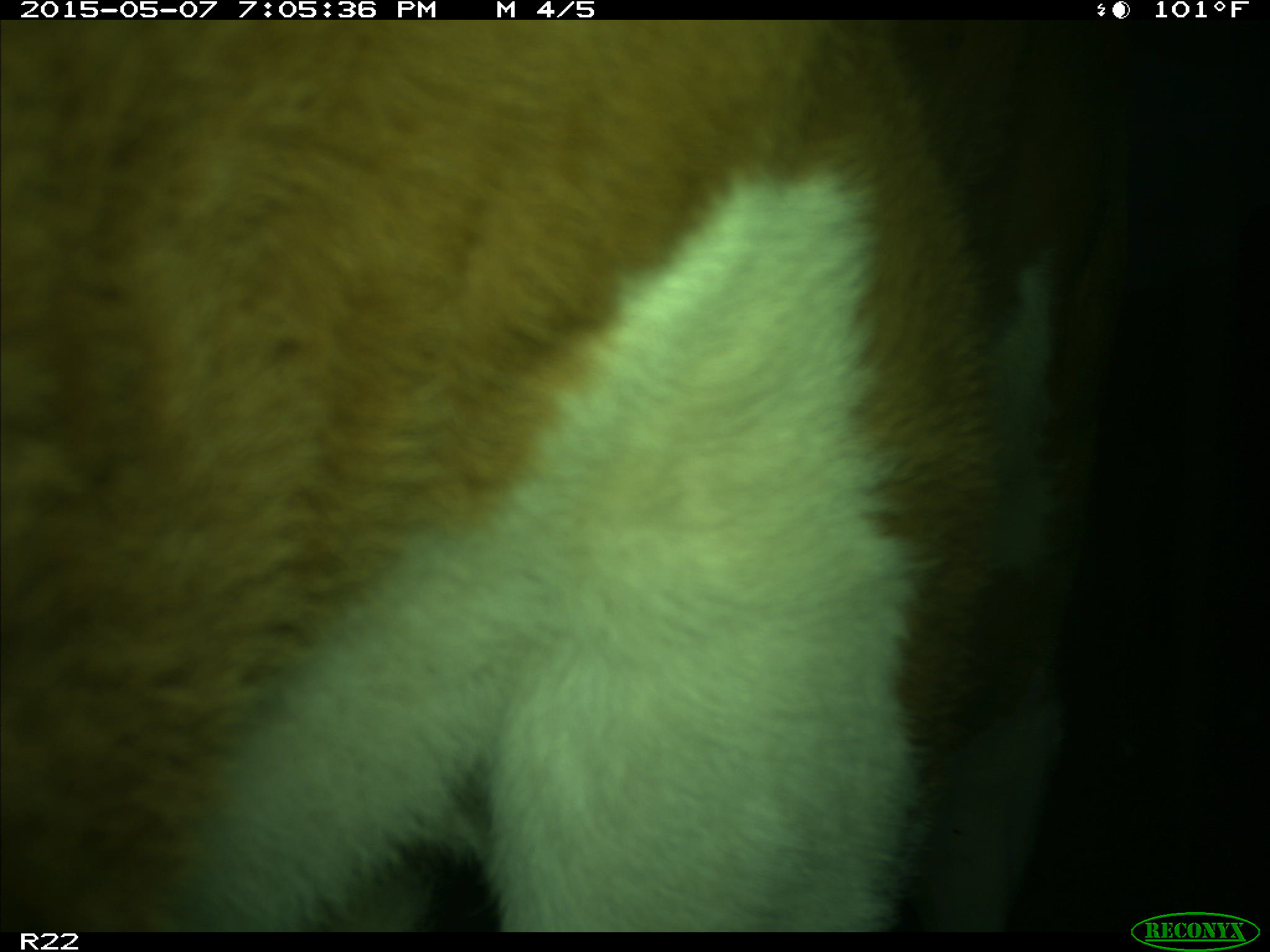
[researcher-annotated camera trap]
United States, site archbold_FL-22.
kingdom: Animalia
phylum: Chordata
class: Mammalia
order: Artiodactyla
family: Bovidae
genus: Bos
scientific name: Bos taurus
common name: domestic cow